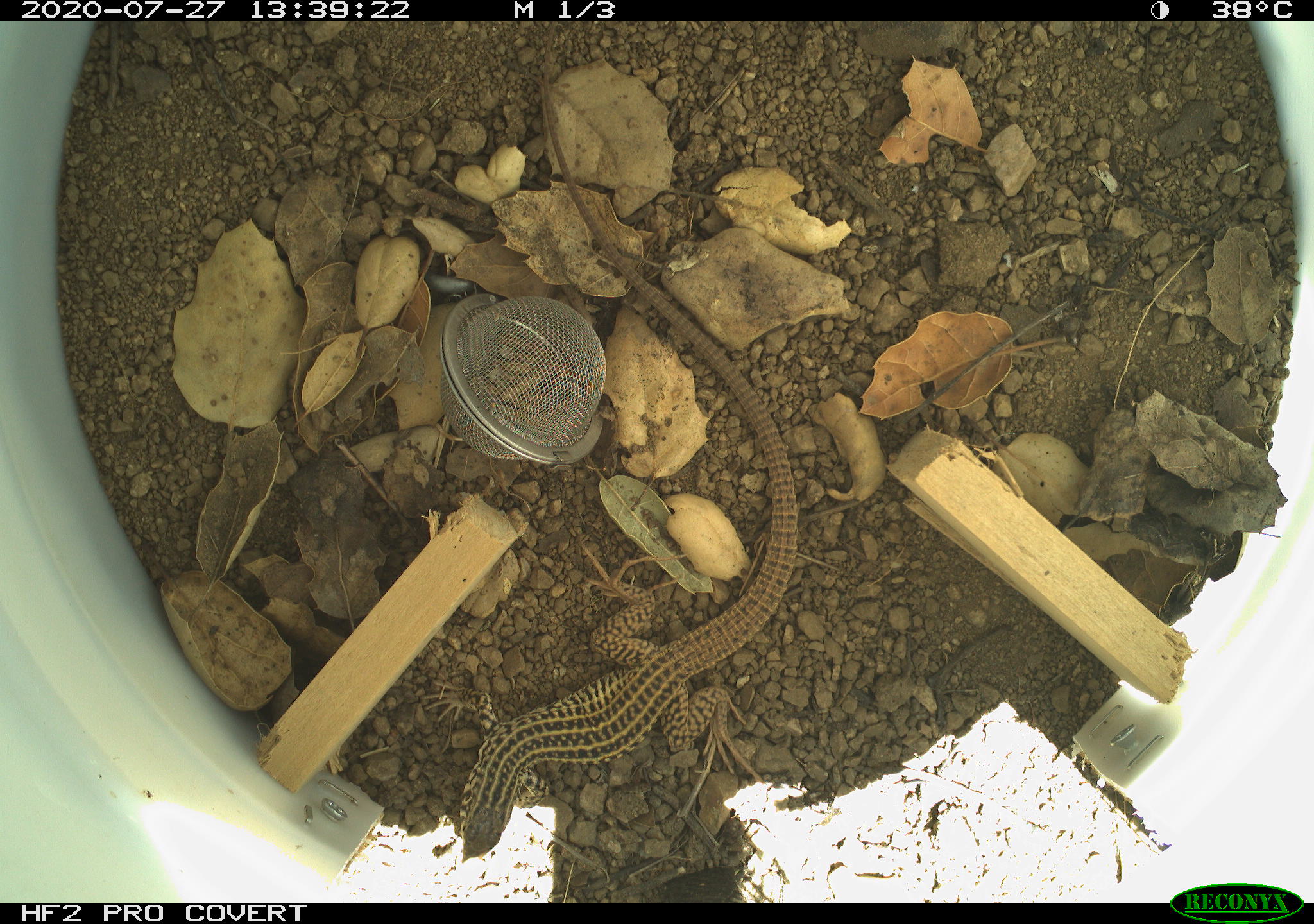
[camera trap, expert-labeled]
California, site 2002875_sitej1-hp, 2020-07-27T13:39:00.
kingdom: Animalia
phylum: Chordata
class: Reptilia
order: Squamata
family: Teiidae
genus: Aspidoscelis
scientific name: Aspidoscelis tigris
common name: western whiptail